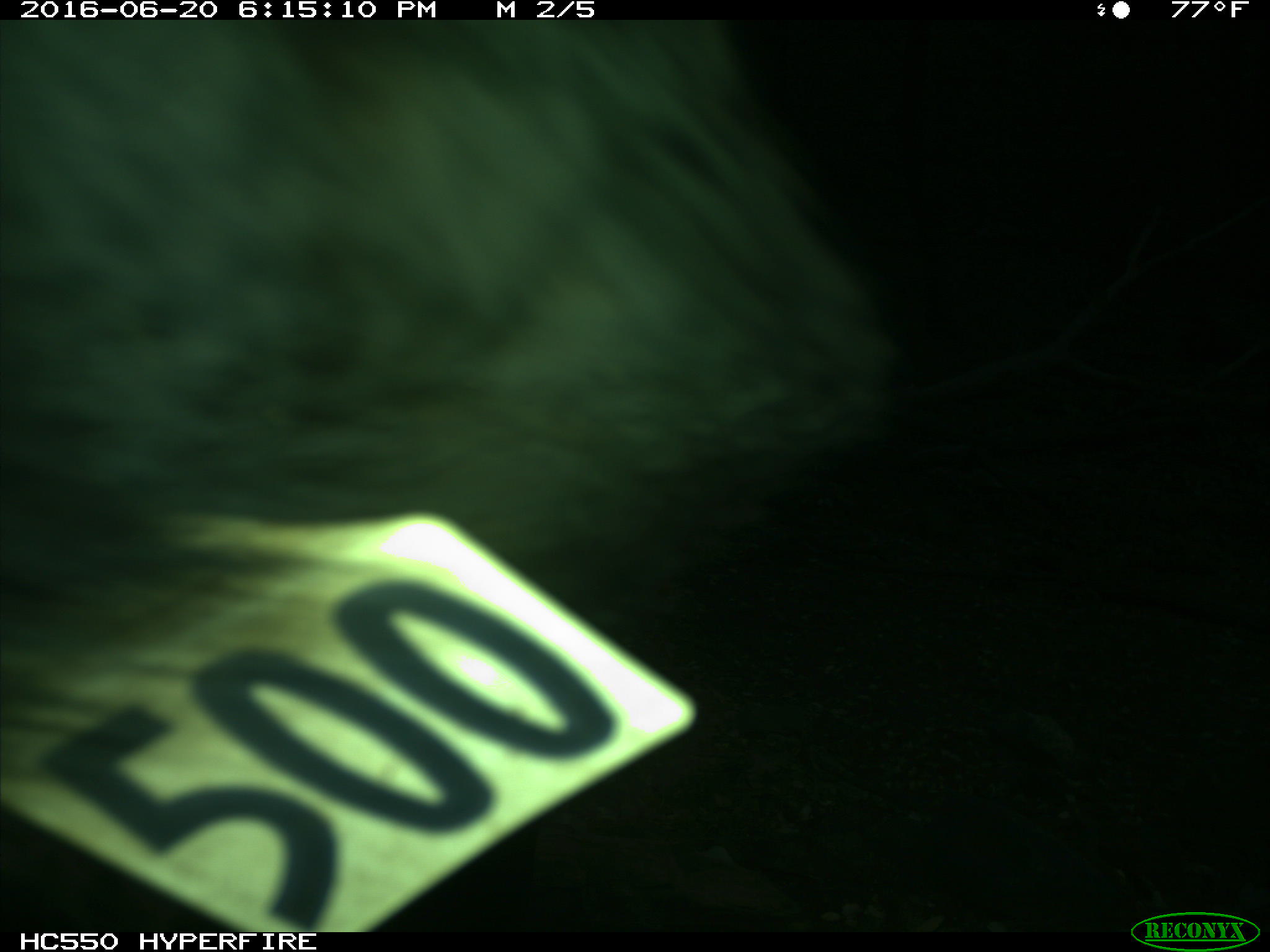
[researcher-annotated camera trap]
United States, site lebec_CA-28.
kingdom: Animalia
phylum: Chordata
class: Mammalia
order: Artiodactyla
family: Bovidae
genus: Bos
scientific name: Bos taurus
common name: domestic cow